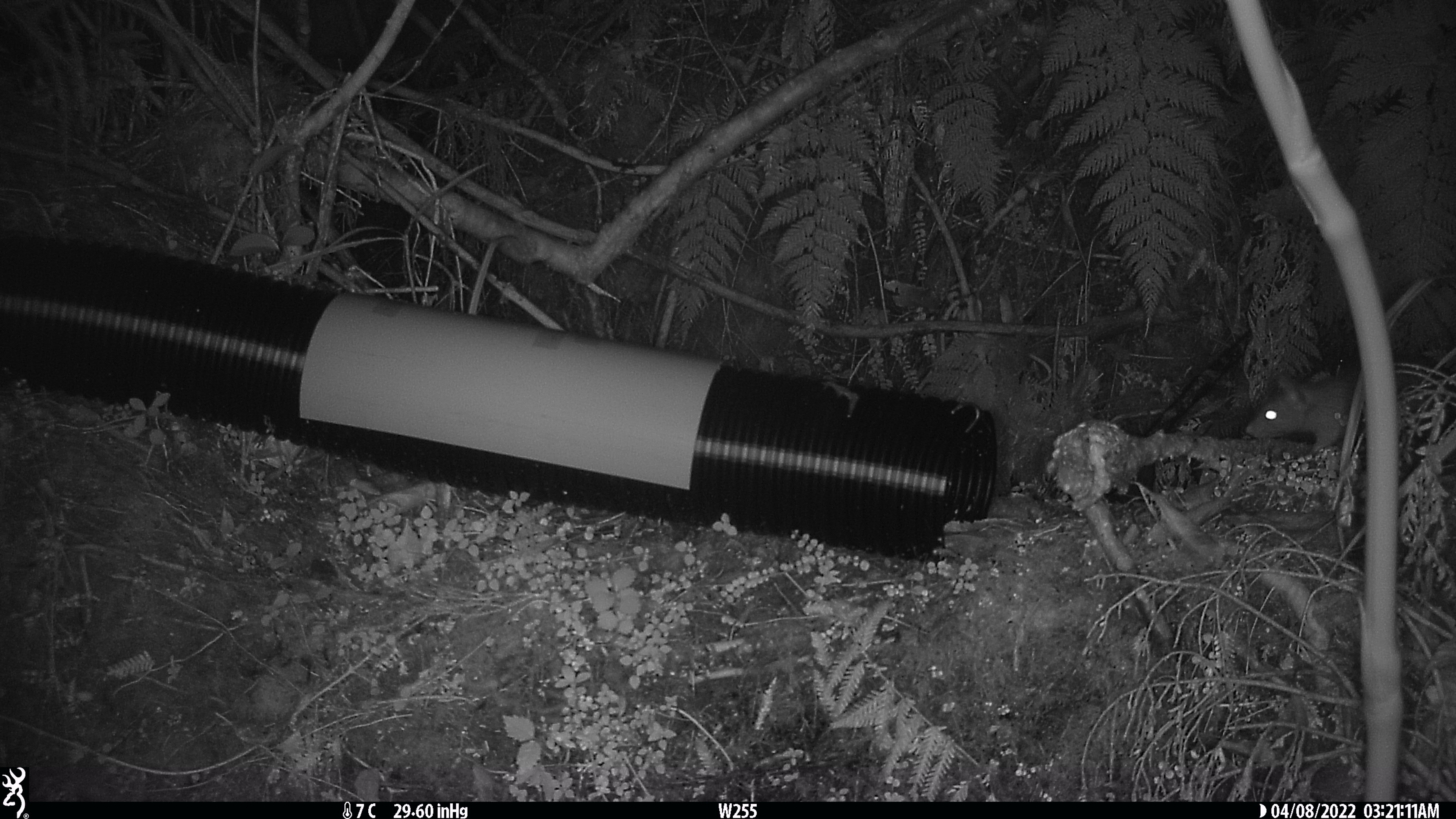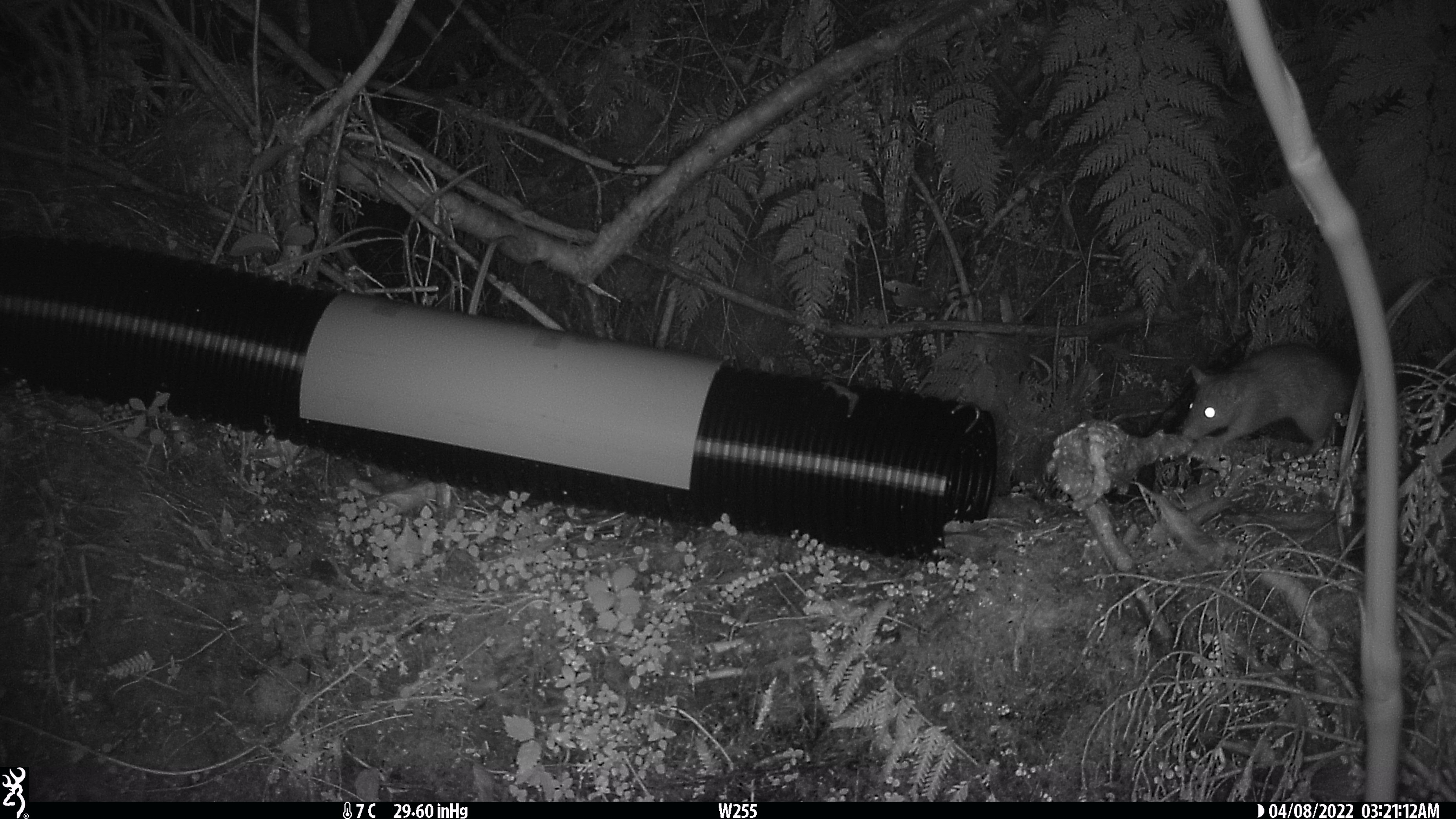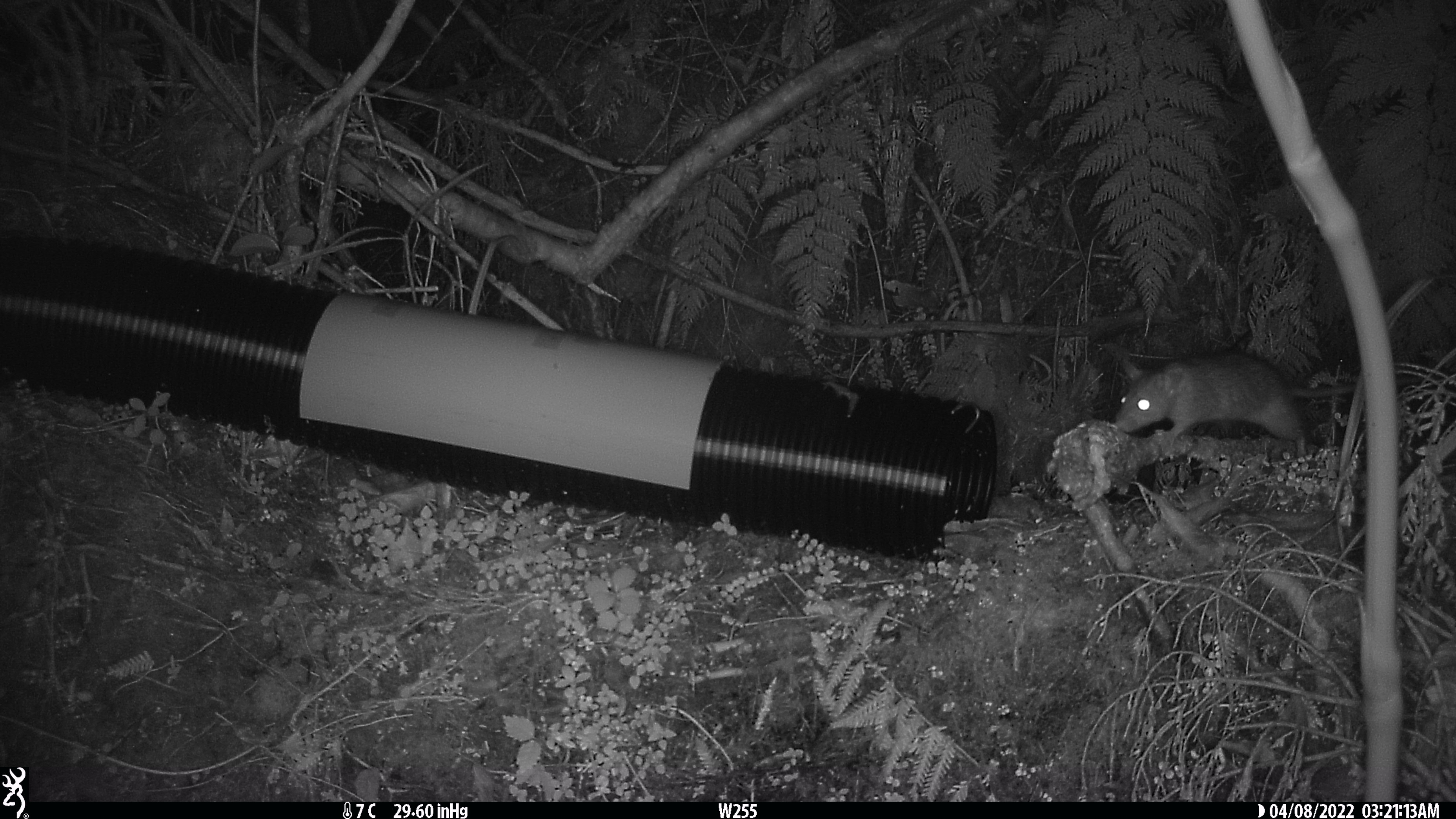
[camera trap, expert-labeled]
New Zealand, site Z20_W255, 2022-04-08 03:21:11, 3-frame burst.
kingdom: Animalia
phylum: Chordata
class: Mammalia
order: Rodentia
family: Muridae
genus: Rattus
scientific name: Rattus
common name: rat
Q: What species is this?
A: Rat (Rattus).